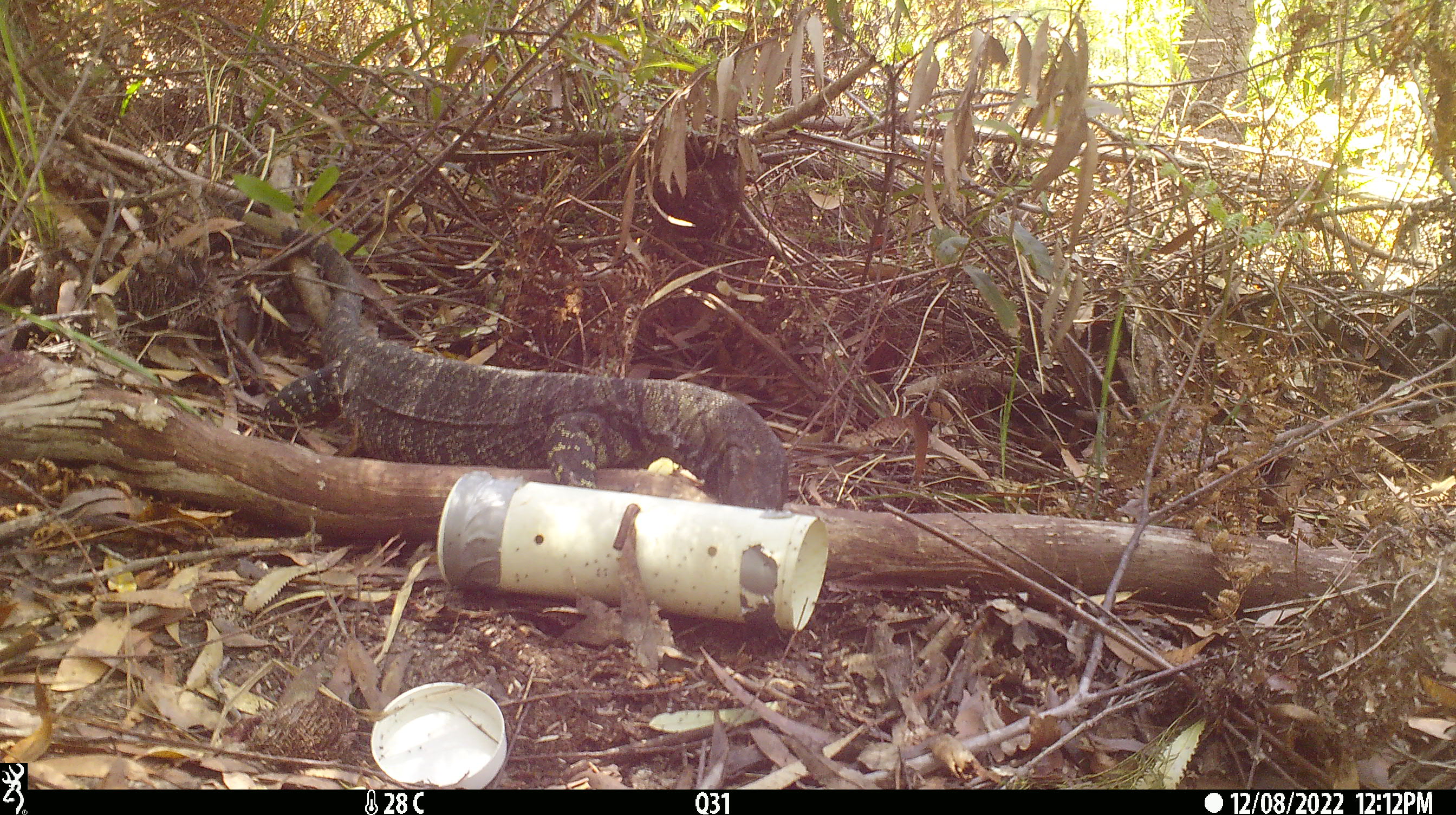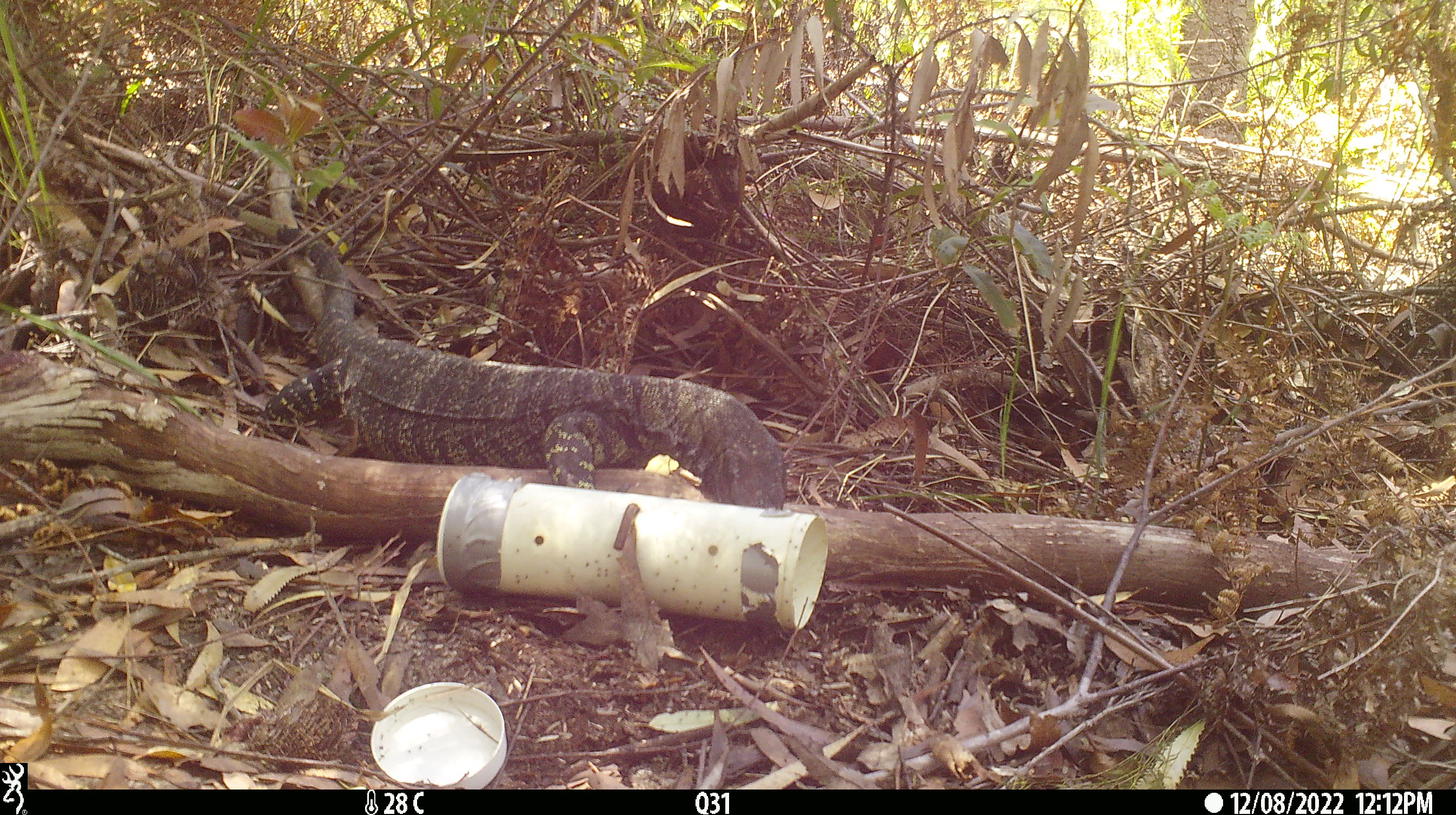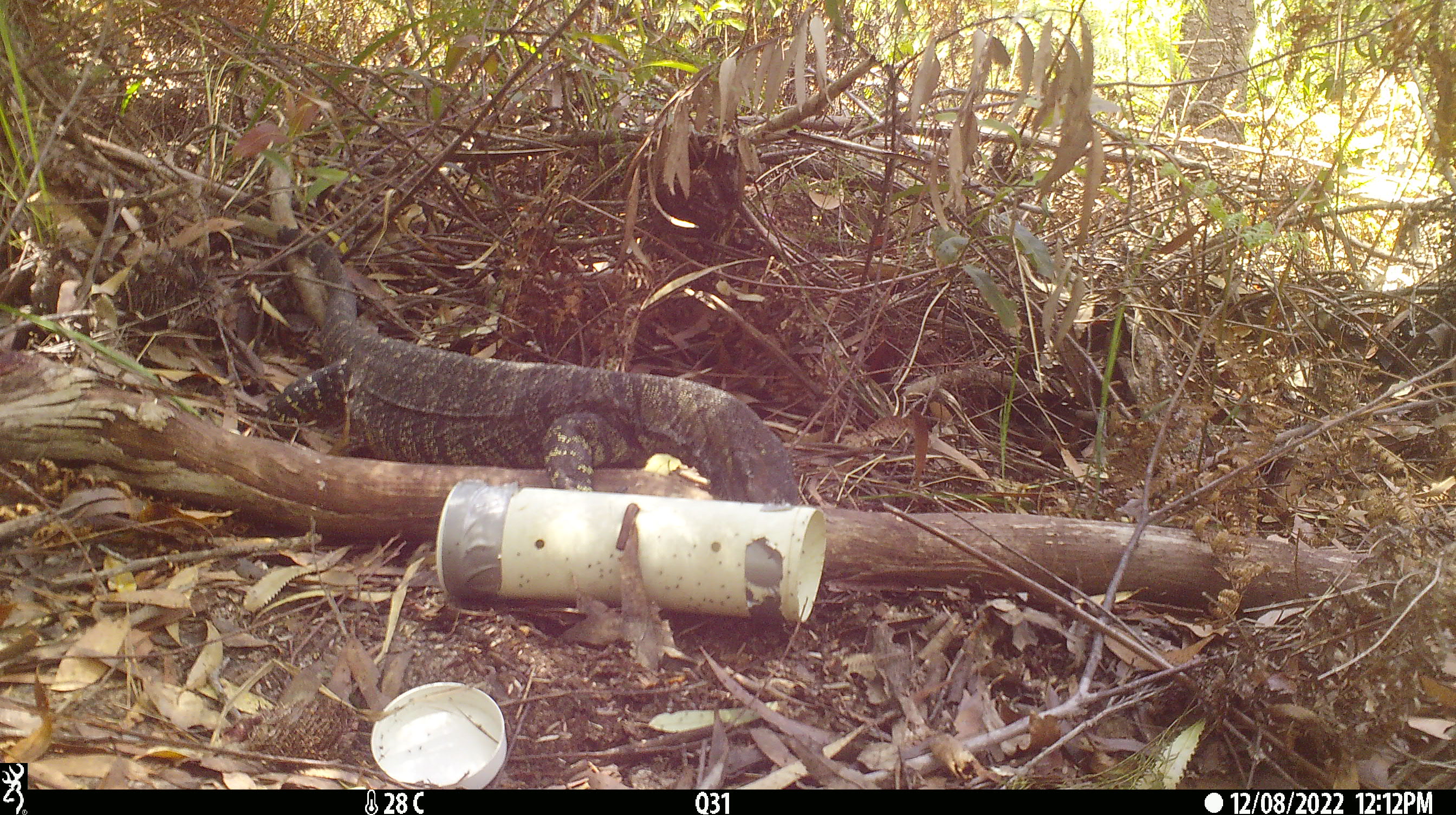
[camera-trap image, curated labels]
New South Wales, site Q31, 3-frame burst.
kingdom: Animalia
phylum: Chordata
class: Reptilia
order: Squamata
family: Varanidae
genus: Varanus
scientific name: Varanus varius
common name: lace monitor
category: goanna